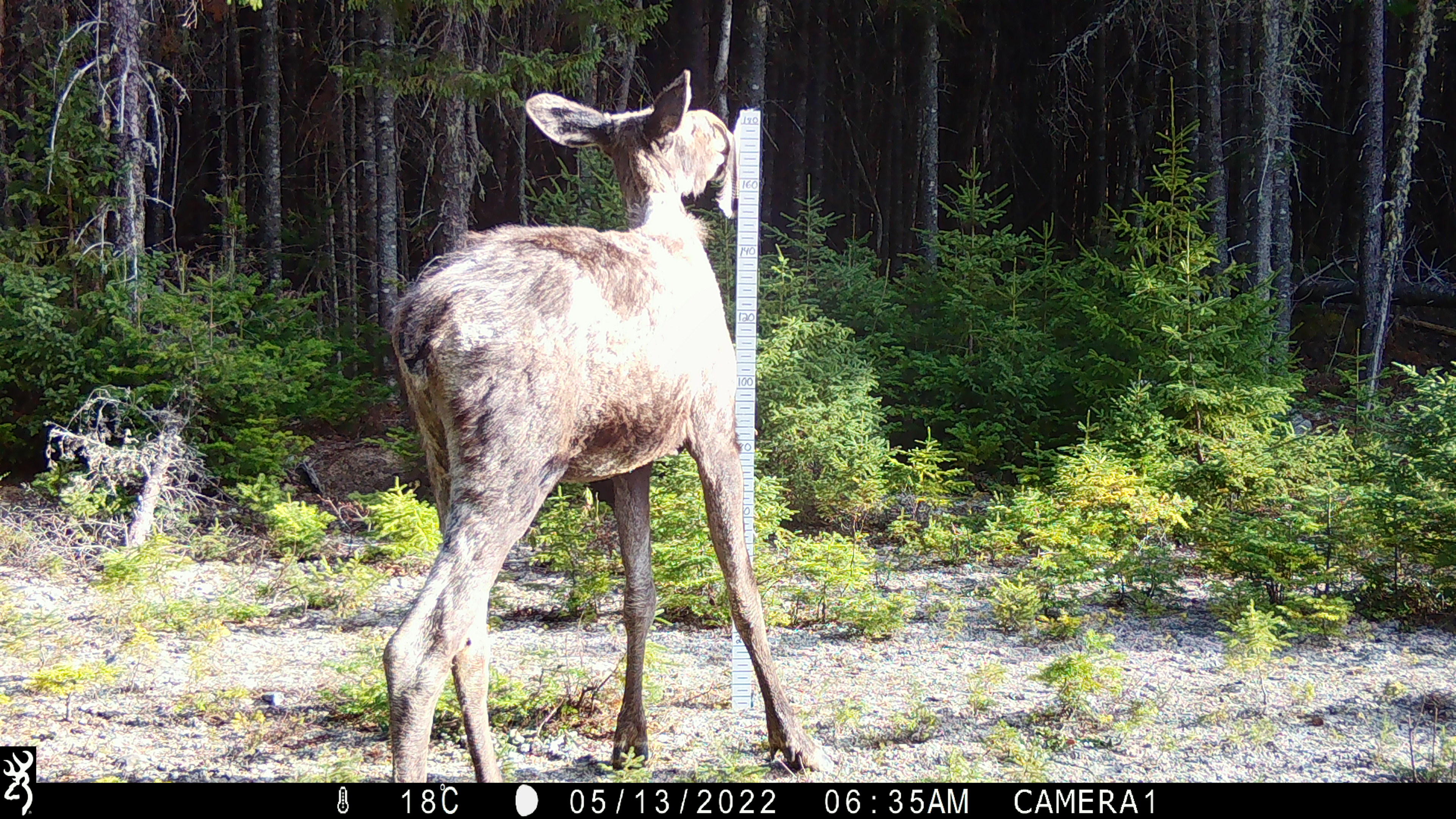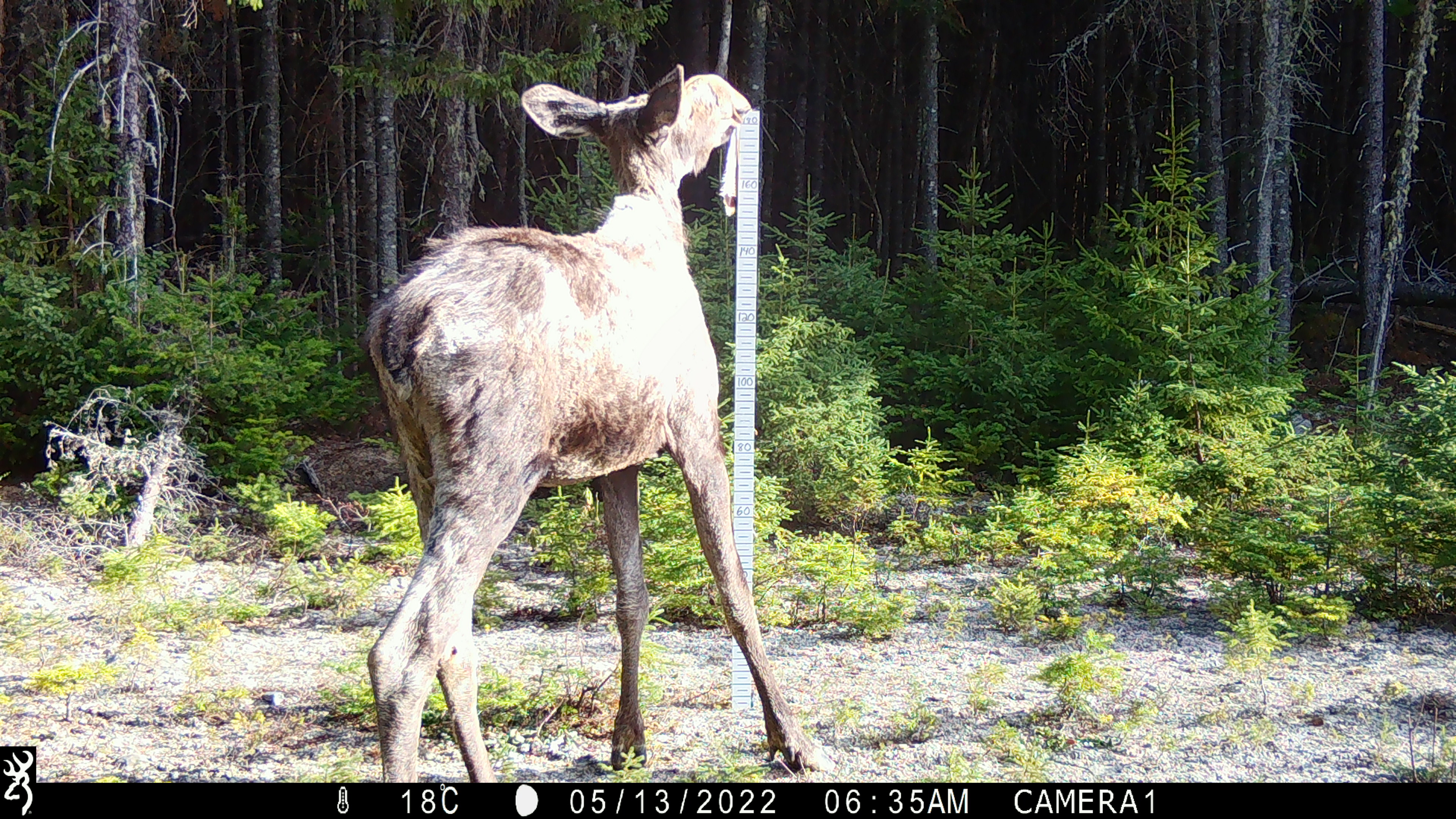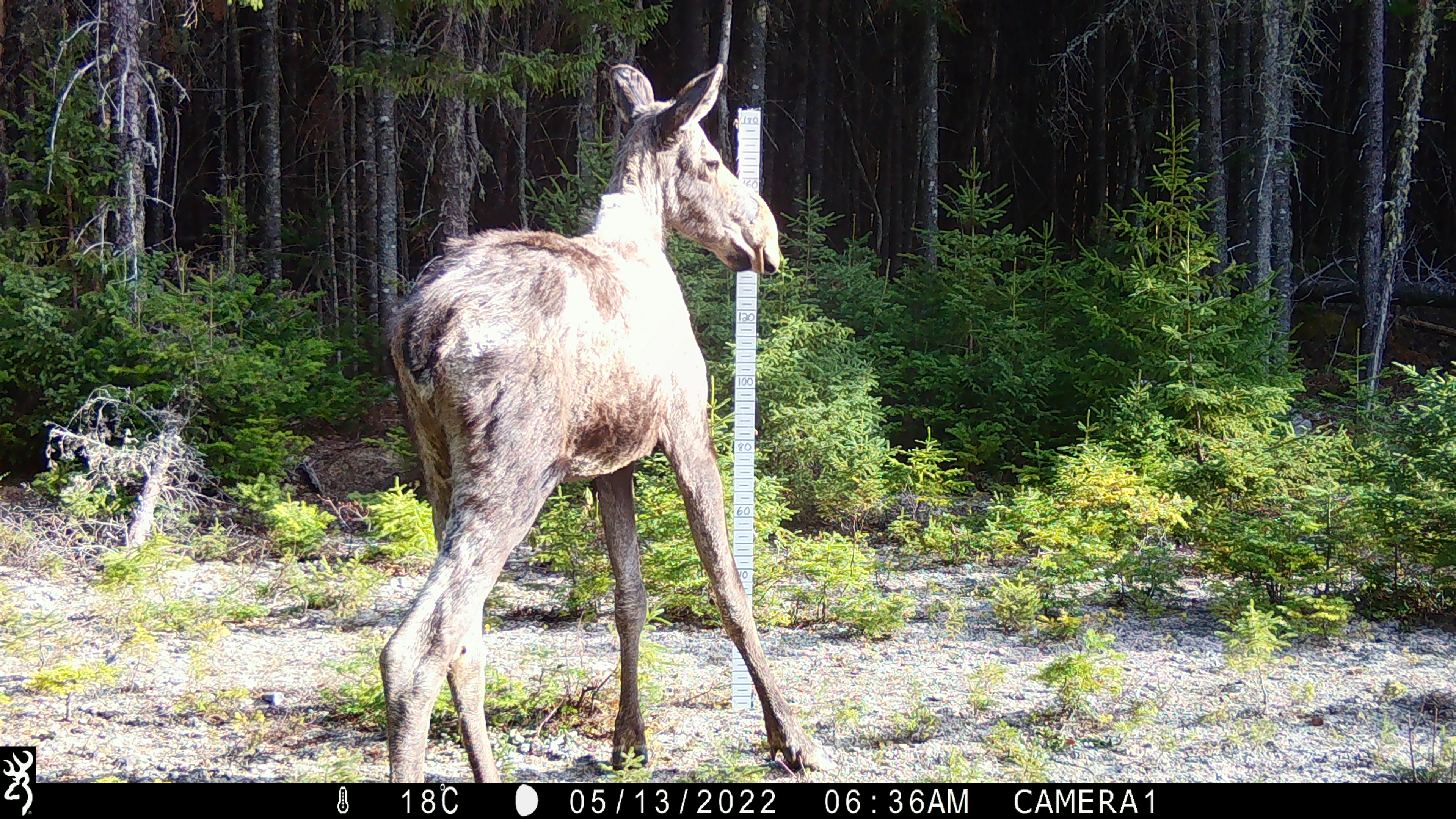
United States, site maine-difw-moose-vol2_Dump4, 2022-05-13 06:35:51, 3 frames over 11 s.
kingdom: Animalia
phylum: Chordata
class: Mammalia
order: Artiodactyla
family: Cervidae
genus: Alces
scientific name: Alces alces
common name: moose